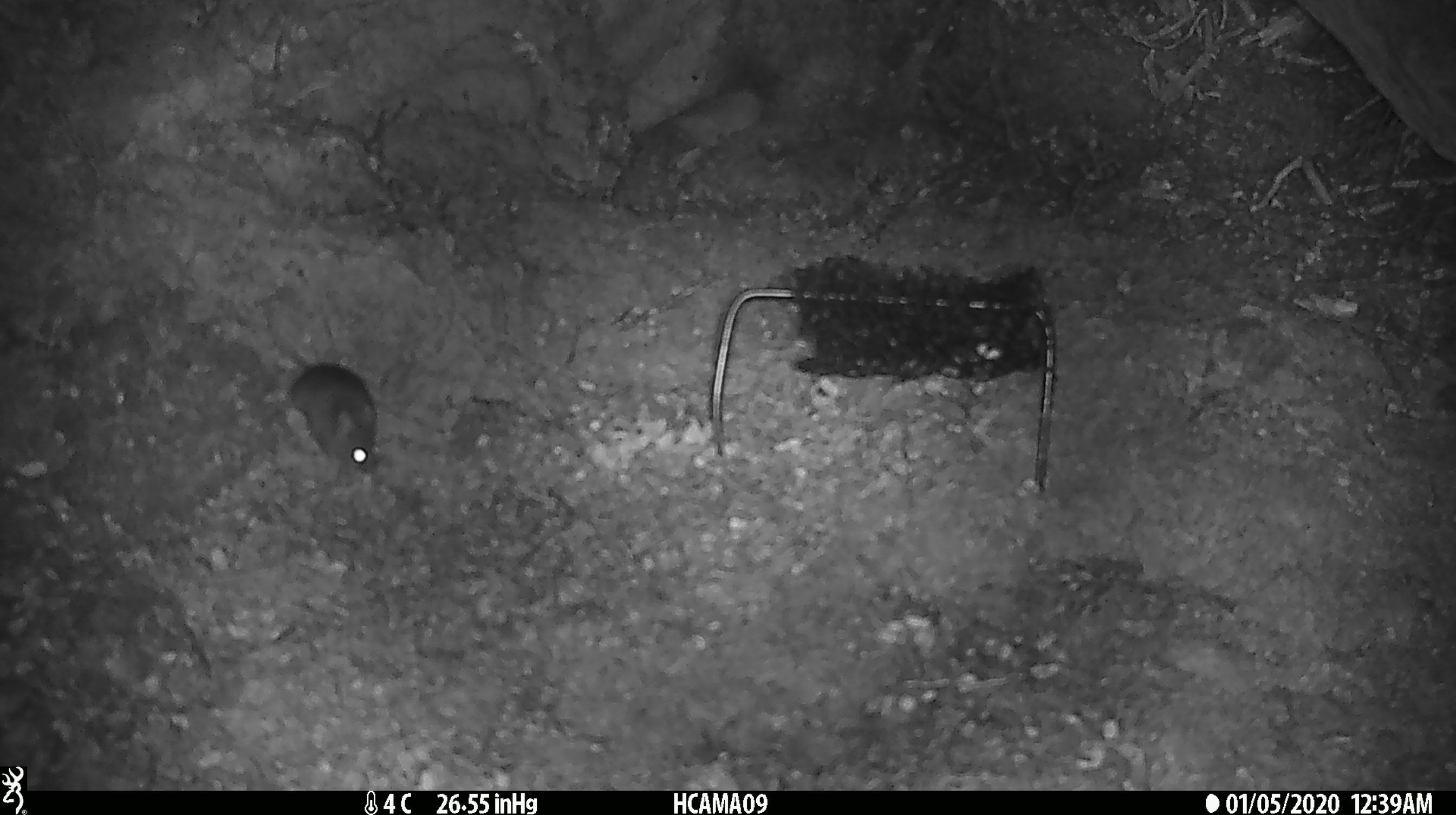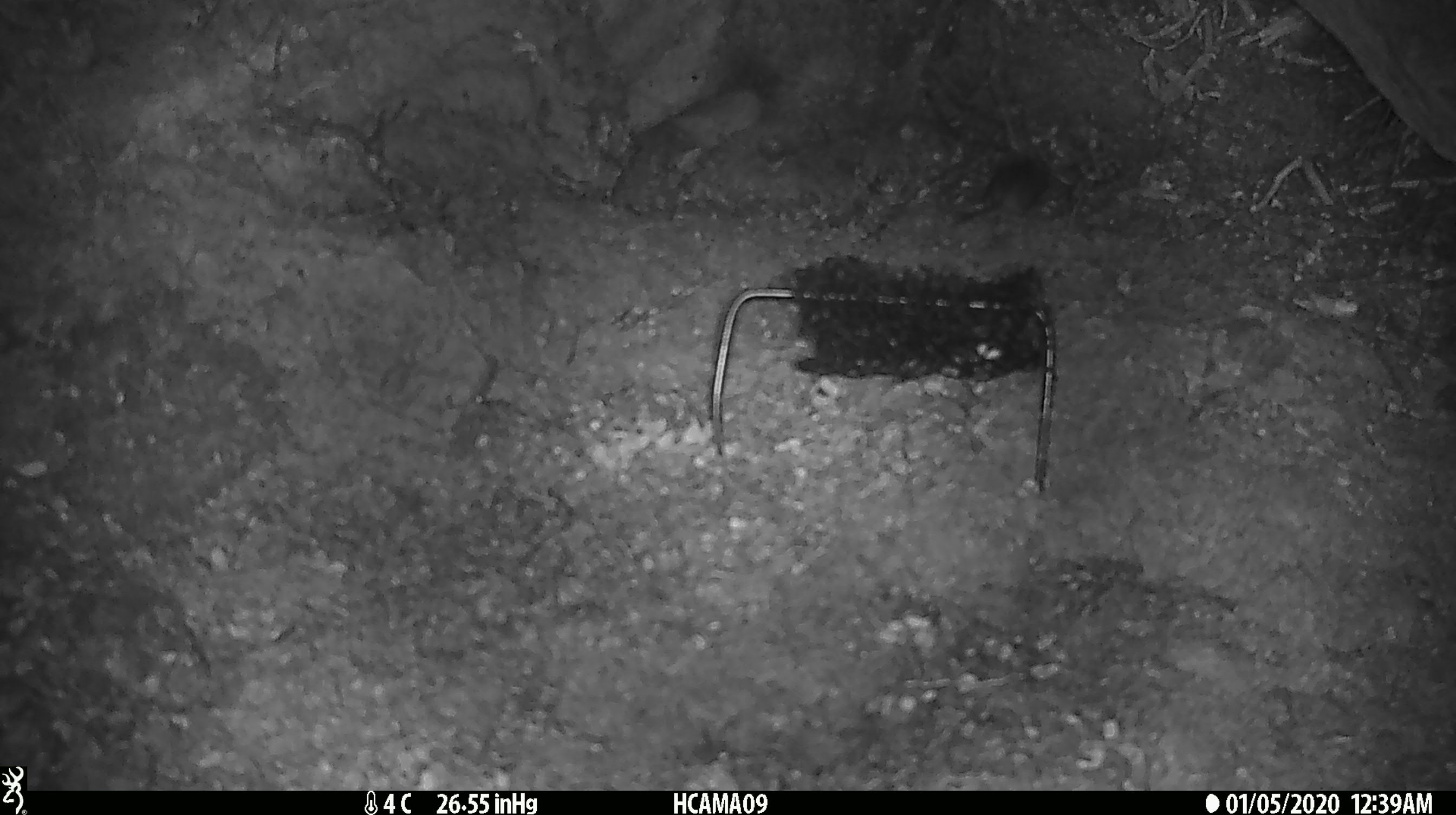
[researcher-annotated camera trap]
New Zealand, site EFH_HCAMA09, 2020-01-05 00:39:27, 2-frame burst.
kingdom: Animalia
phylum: Chordata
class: Mammalia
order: Rodentia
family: Muridae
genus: Mus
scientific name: Mus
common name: mouse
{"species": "mouse (Mus)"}